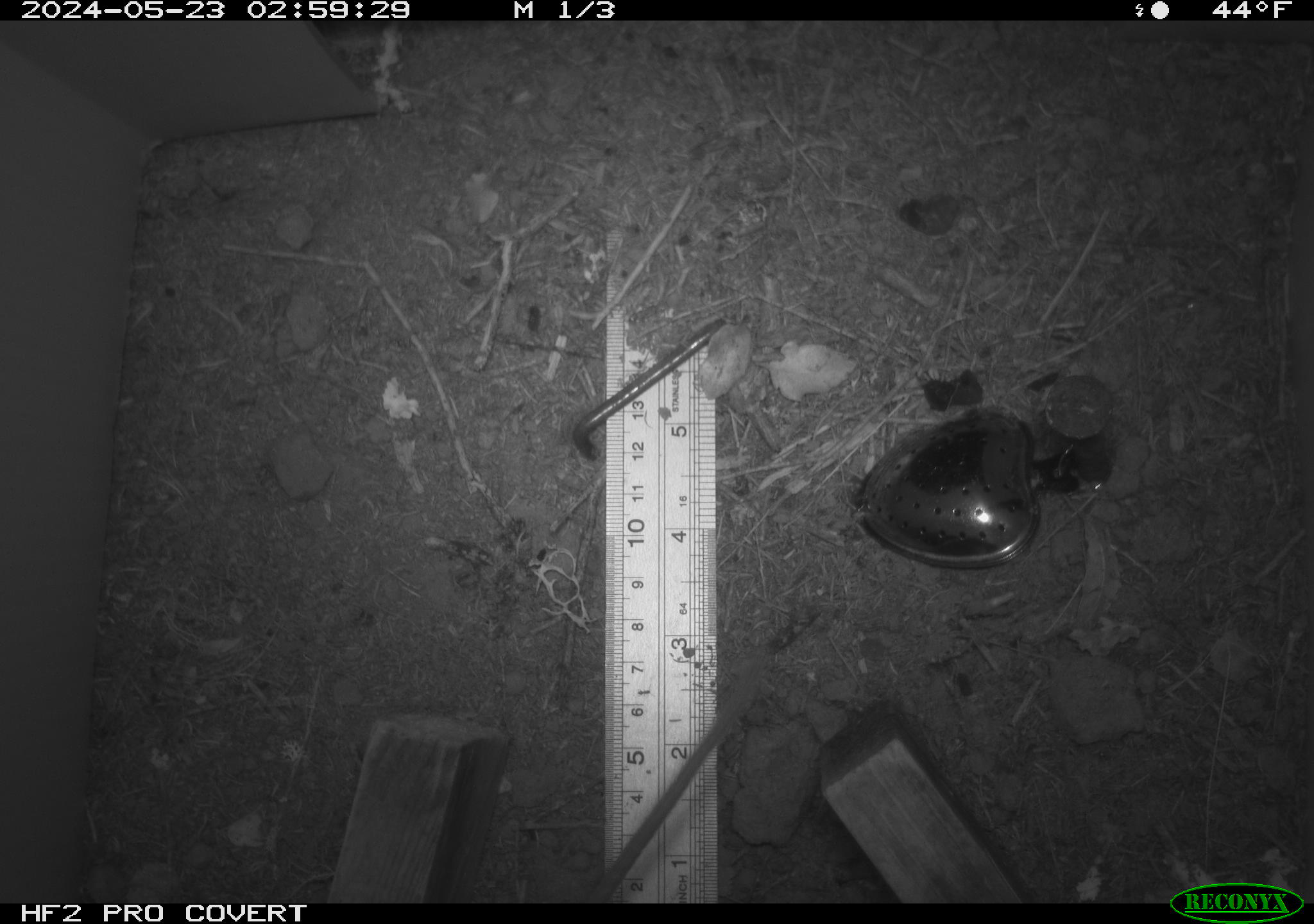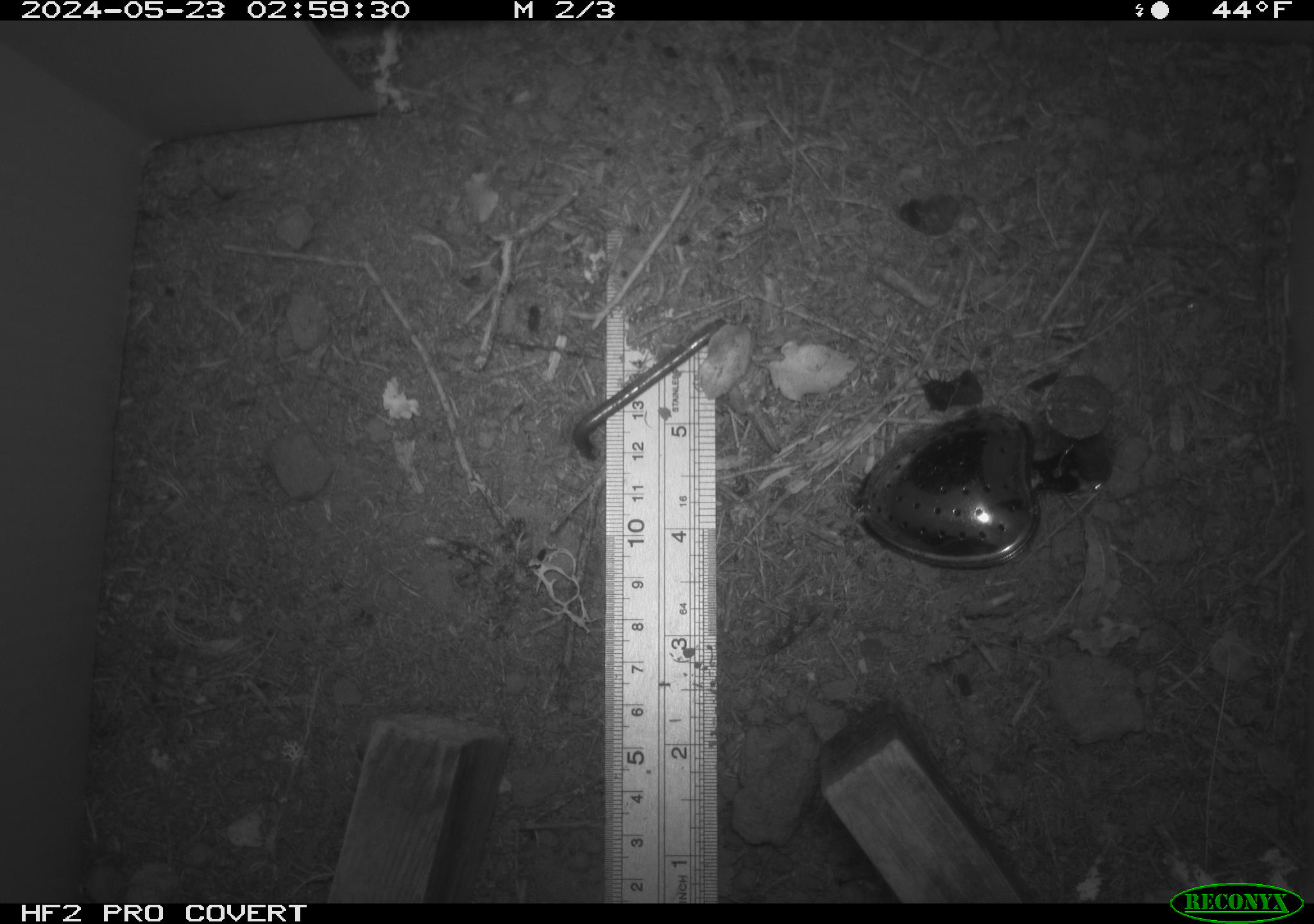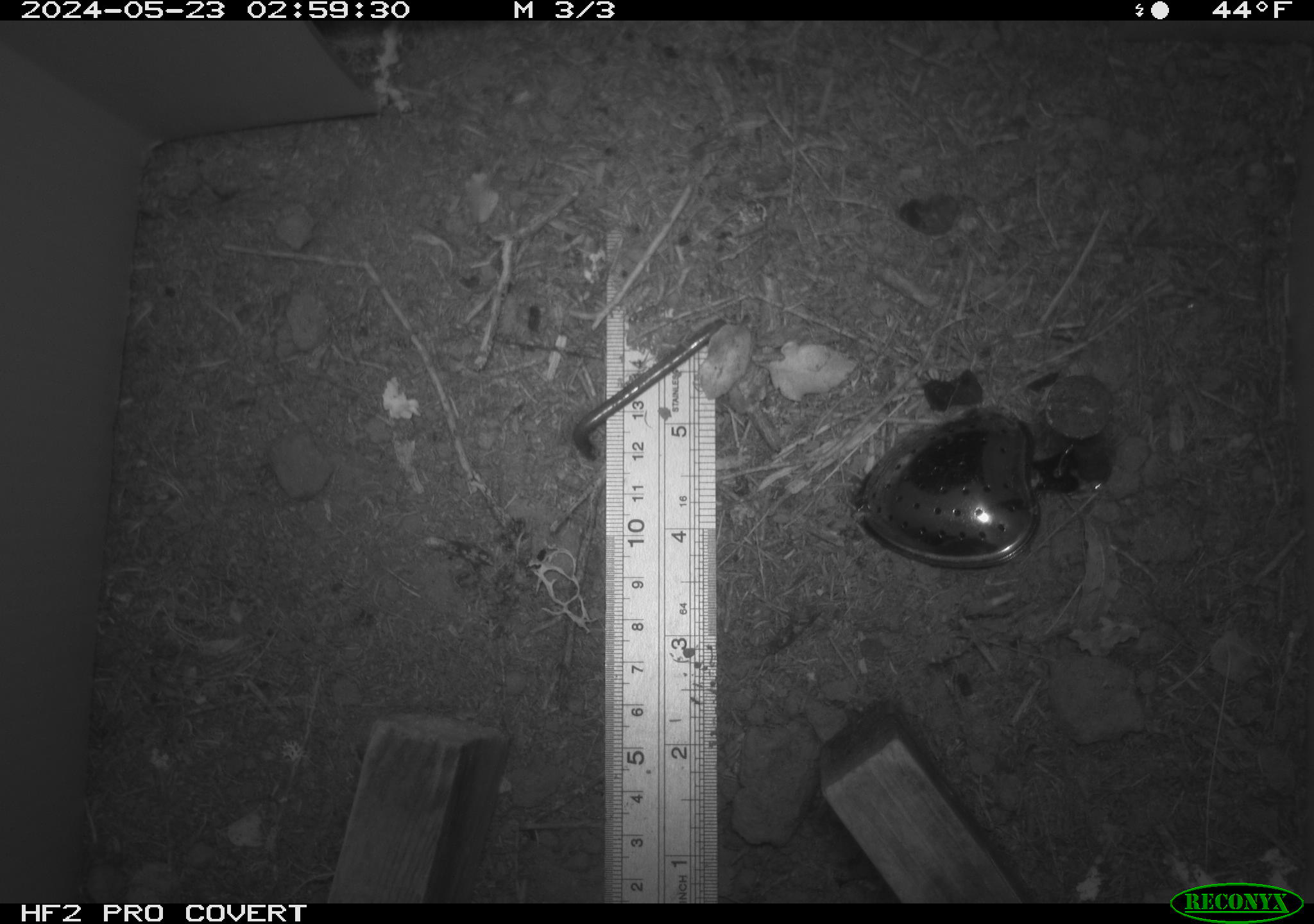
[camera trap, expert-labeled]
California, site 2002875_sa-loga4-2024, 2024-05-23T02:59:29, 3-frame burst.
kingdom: Animalia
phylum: Chordata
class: Mammalia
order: Rodentia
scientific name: Rodentia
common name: rodent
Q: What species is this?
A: Rodent (Rodentia).